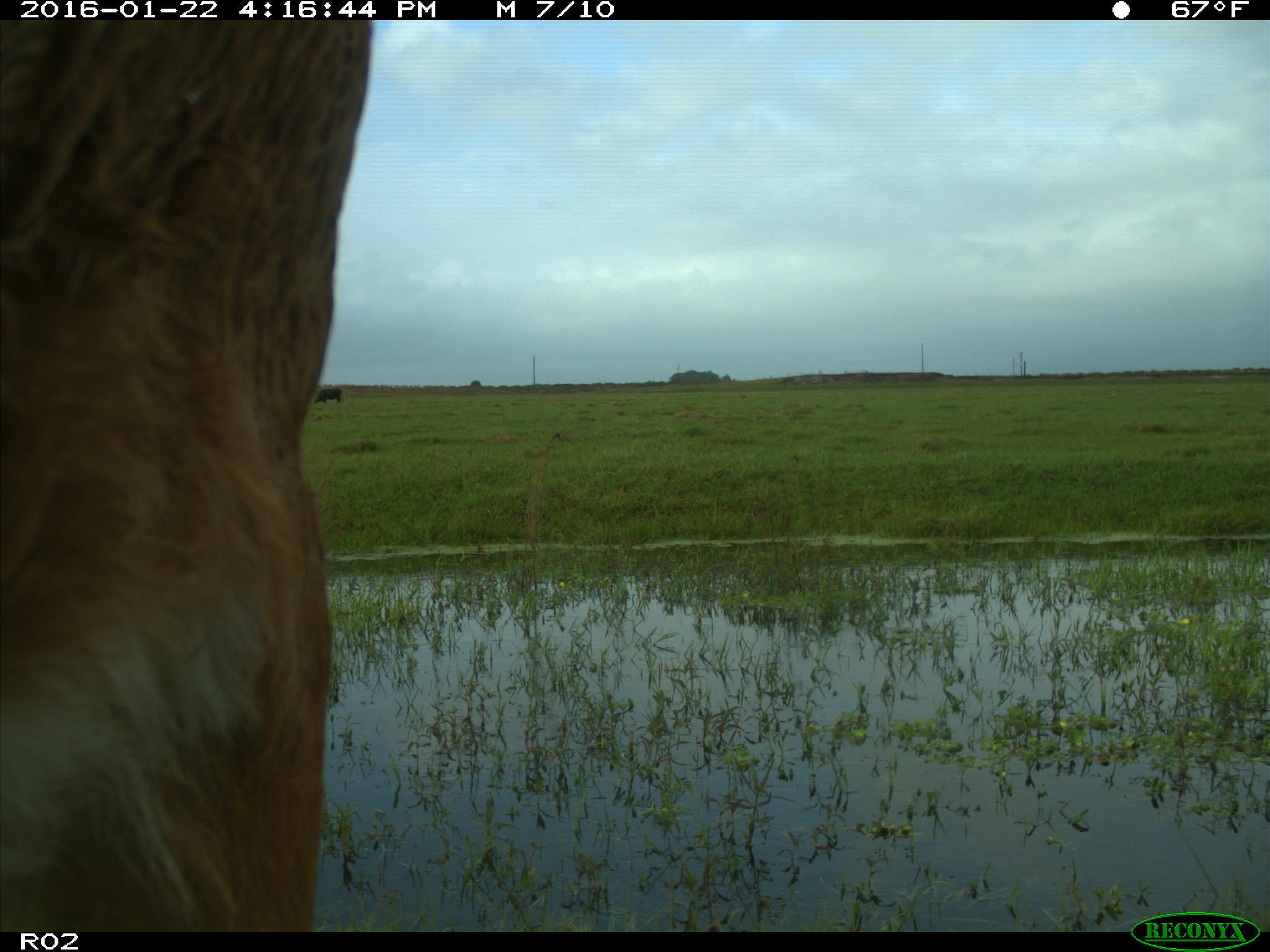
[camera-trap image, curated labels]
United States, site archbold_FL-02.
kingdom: Animalia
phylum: Chordata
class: Mammalia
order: Artiodactyla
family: Bovidae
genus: Bos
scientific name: Bos taurus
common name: domestic cow